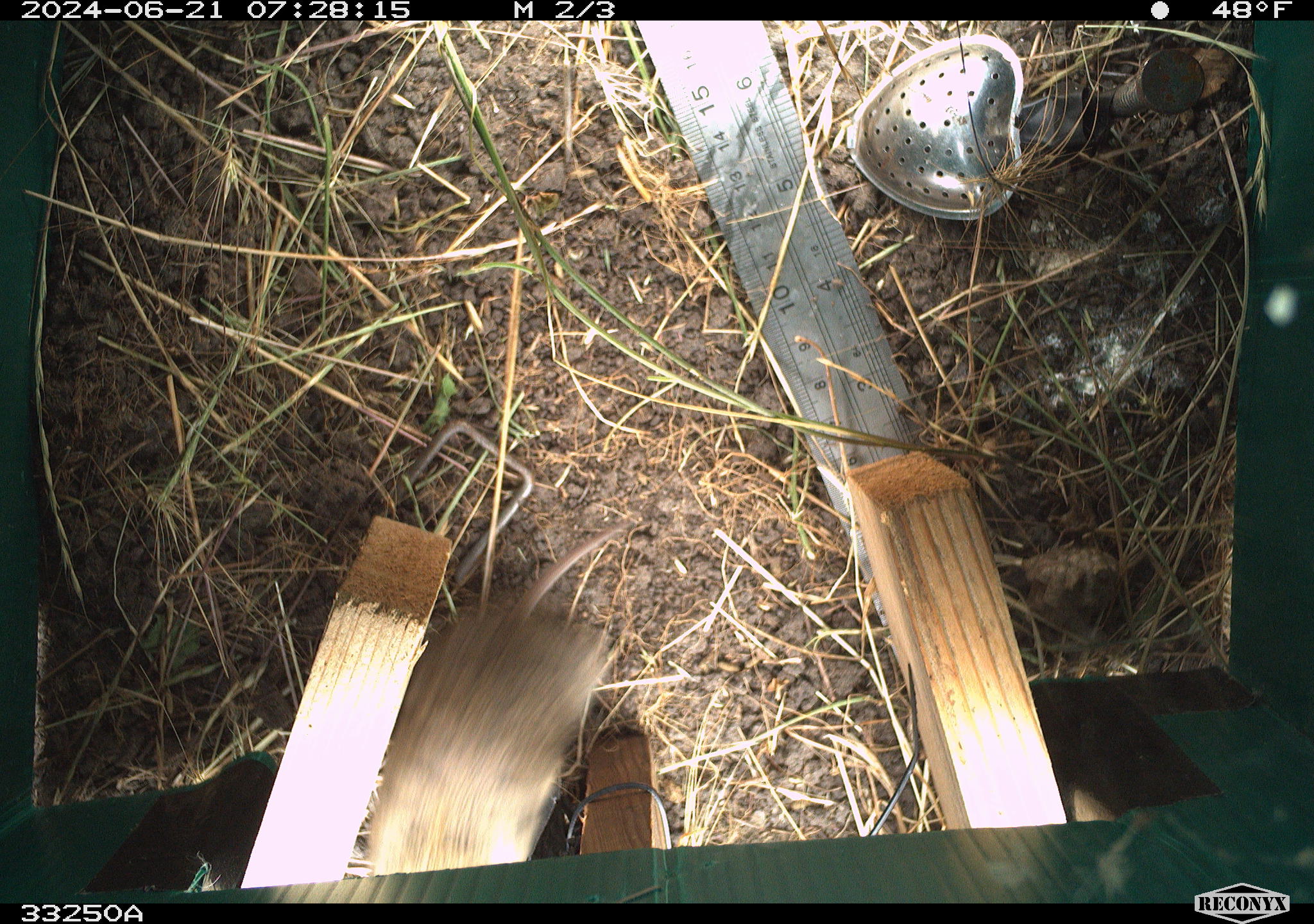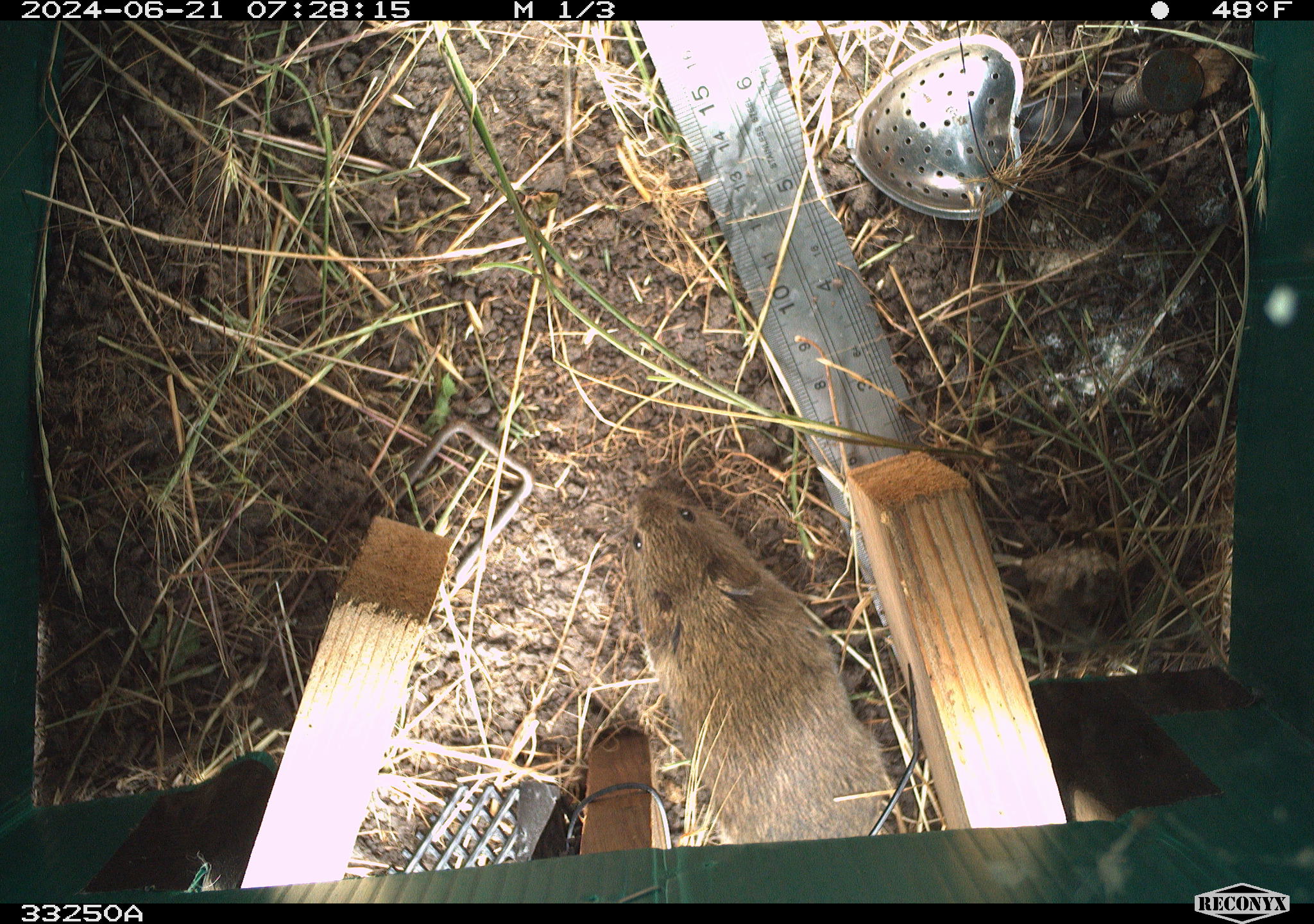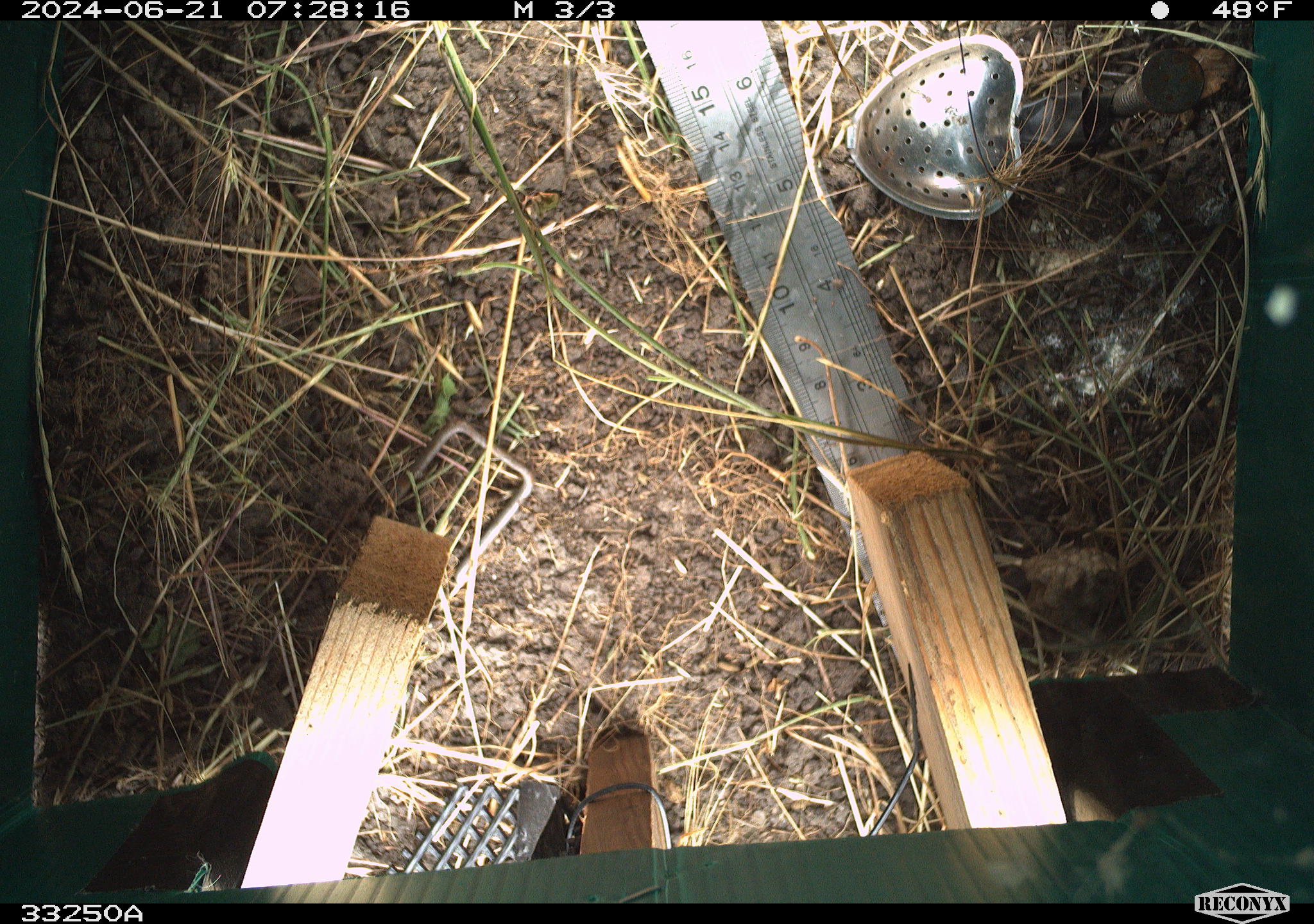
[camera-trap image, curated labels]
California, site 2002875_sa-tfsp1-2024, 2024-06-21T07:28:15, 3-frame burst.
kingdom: Animalia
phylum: Chordata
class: Mammalia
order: Rodentia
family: Cricetidae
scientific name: Arvicolinae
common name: voles, lemmings, and muskrats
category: arvicolinae subfamily